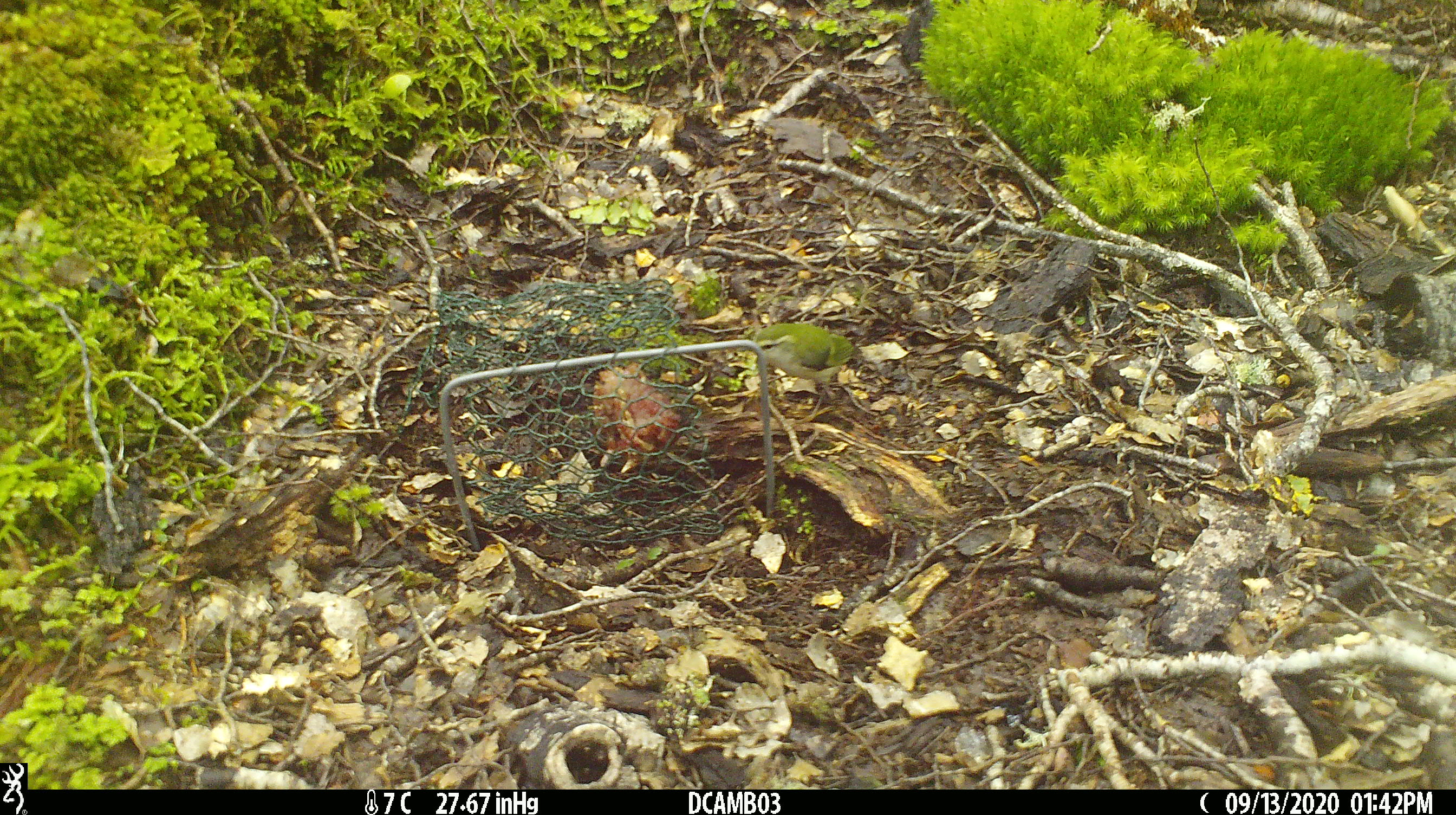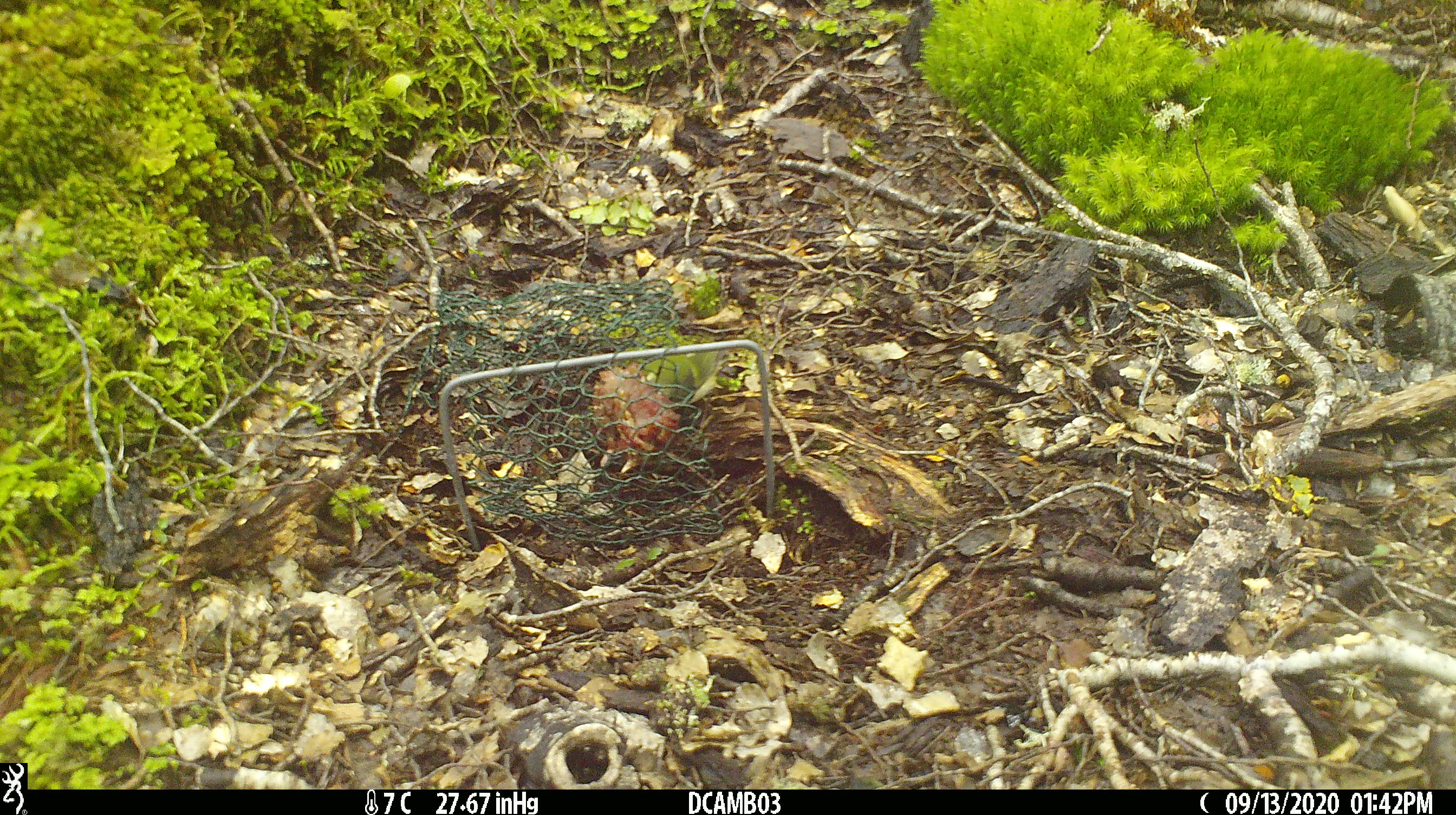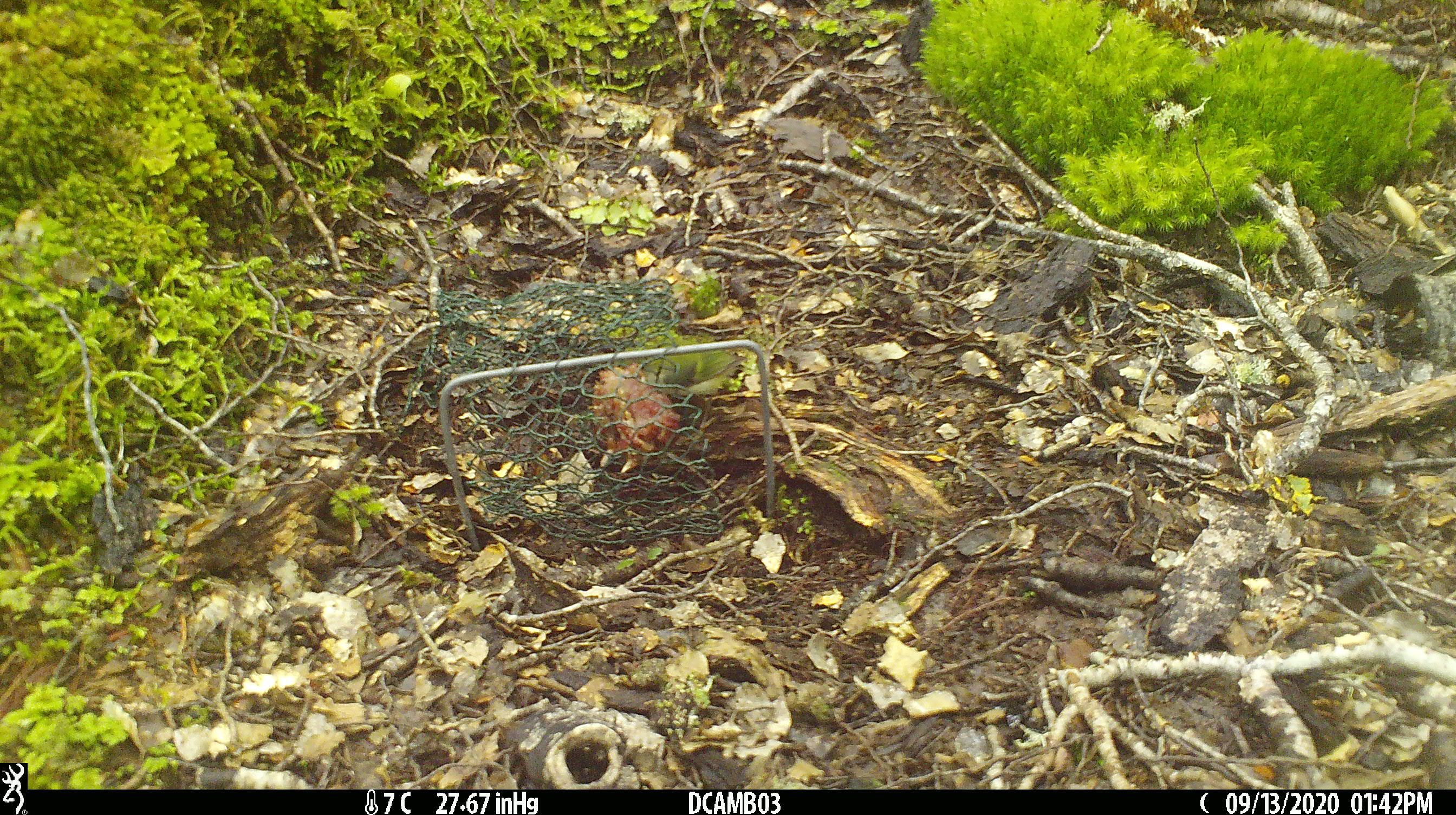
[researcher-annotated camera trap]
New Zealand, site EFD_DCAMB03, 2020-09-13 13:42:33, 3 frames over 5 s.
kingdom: Animalia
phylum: Chordata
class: Aves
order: Passeriformes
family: Acanthisittidae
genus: Acanthisitta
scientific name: Acanthisitta chloris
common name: rifleman